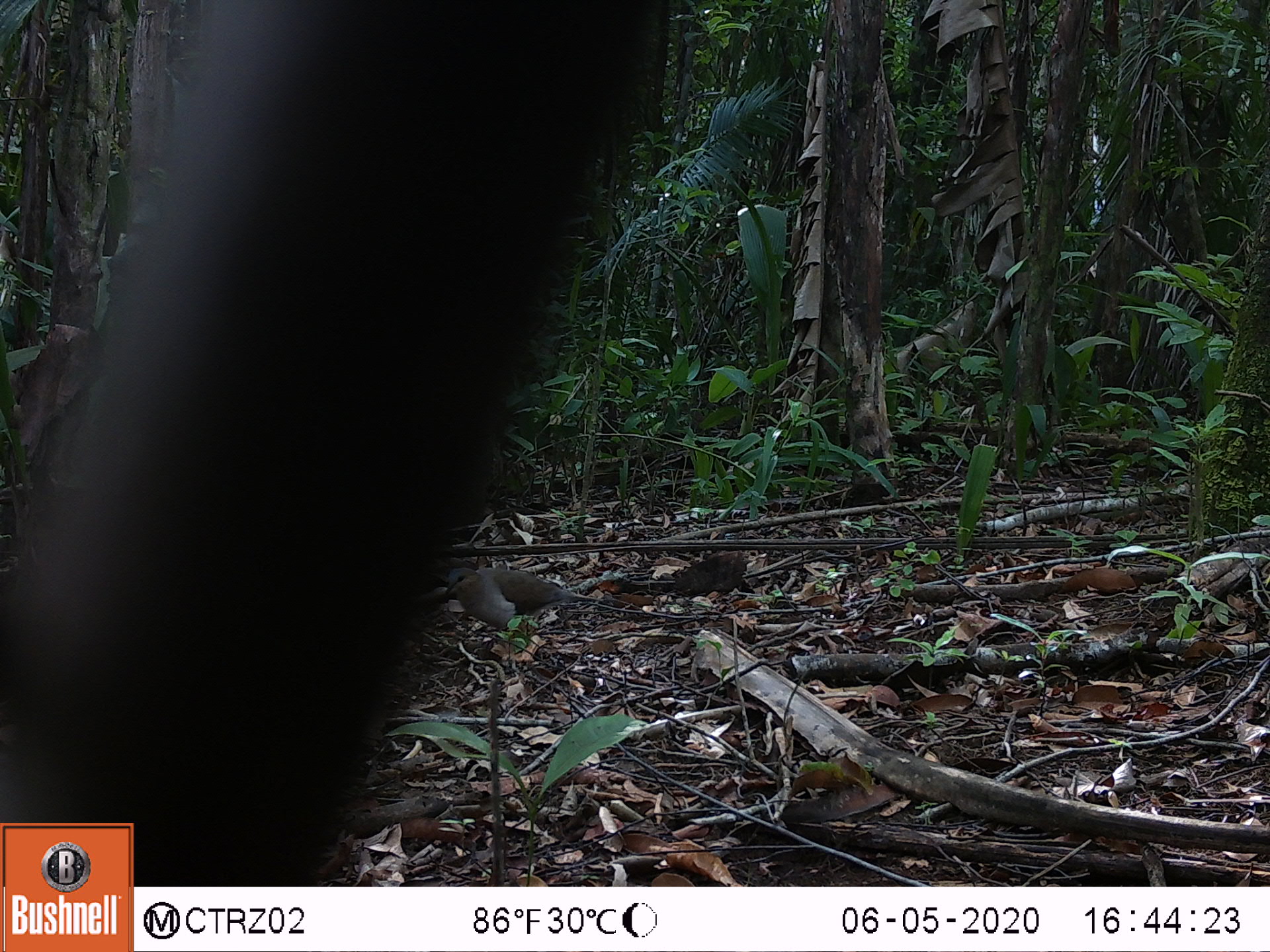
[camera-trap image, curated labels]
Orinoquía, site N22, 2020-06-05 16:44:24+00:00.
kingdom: Animalia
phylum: Chordata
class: Aves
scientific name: Aves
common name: bird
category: unknown bird